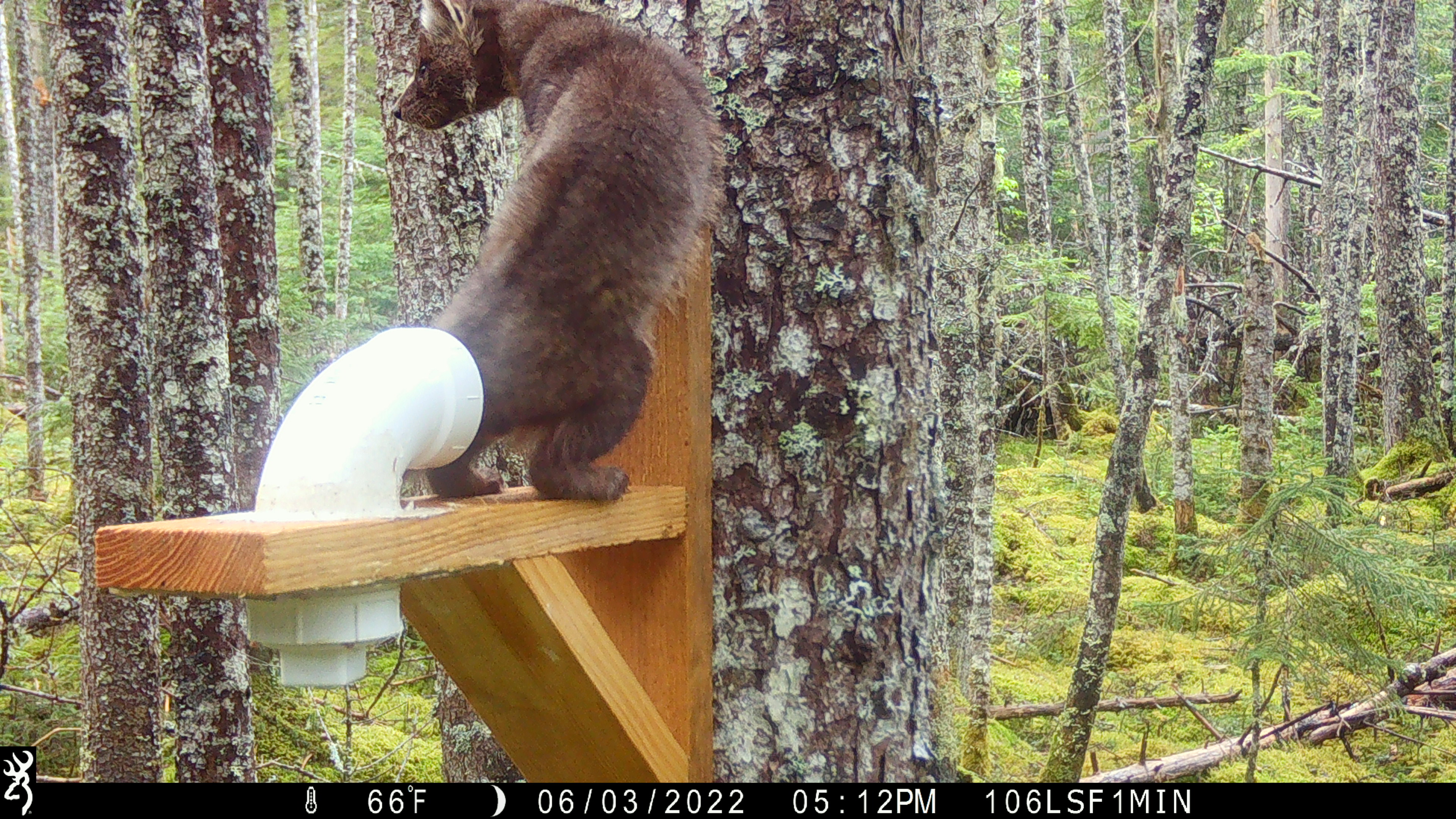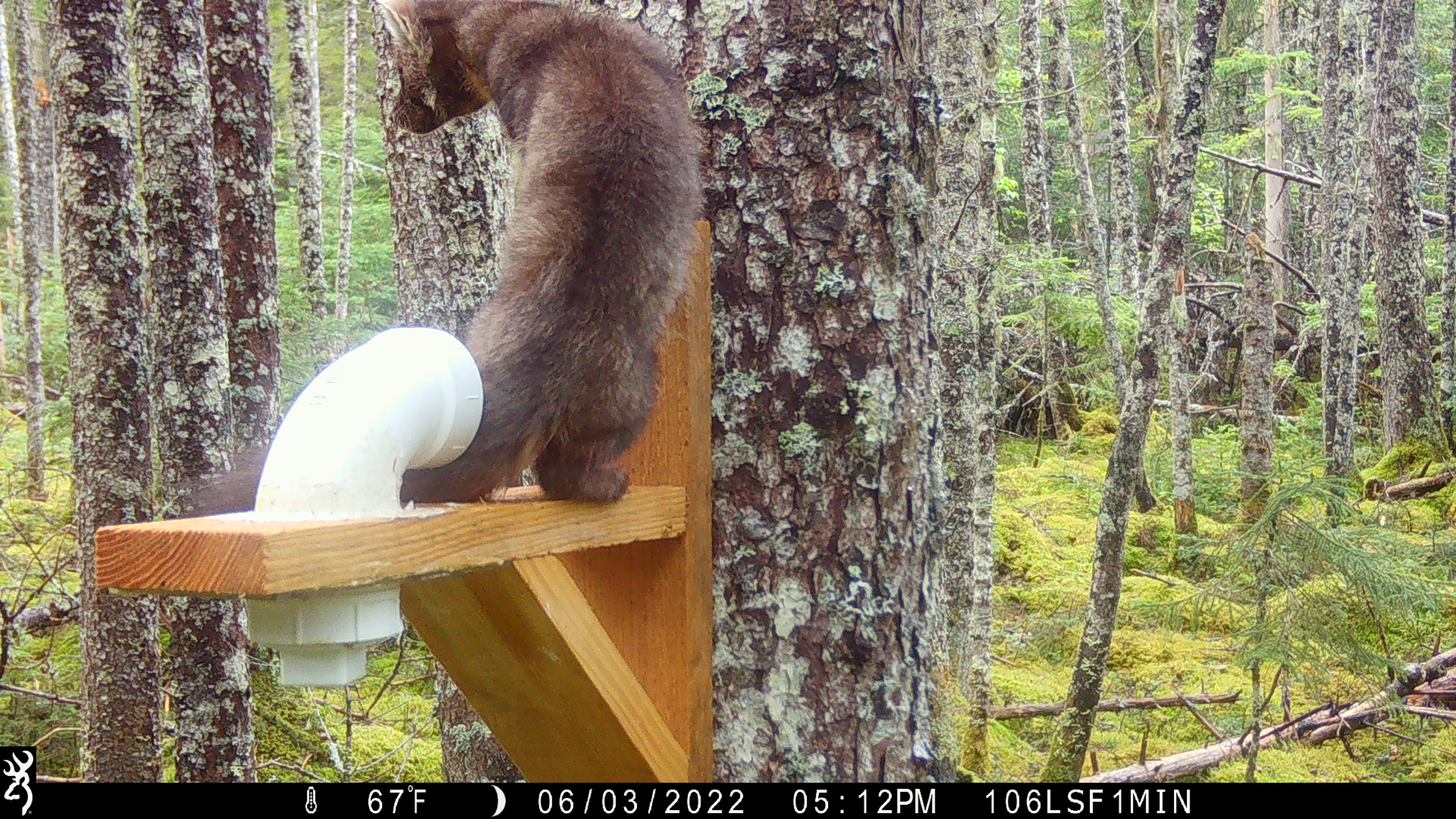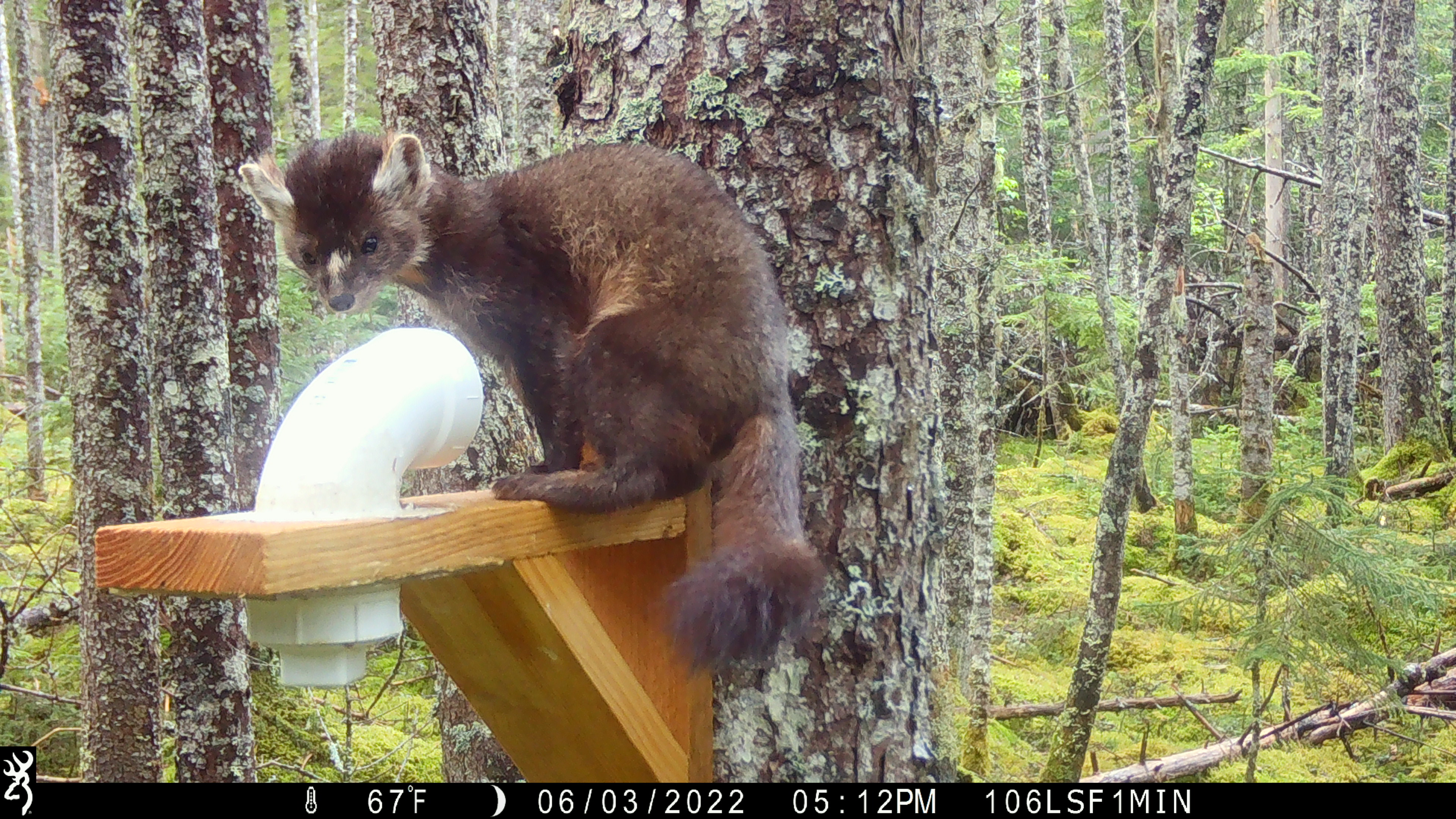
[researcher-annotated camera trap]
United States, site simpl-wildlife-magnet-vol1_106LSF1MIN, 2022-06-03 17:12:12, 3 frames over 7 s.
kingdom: Animalia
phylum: Chordata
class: Mammalia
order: Carnivora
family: Mustelidae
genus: Martes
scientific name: Martes americana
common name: american marten